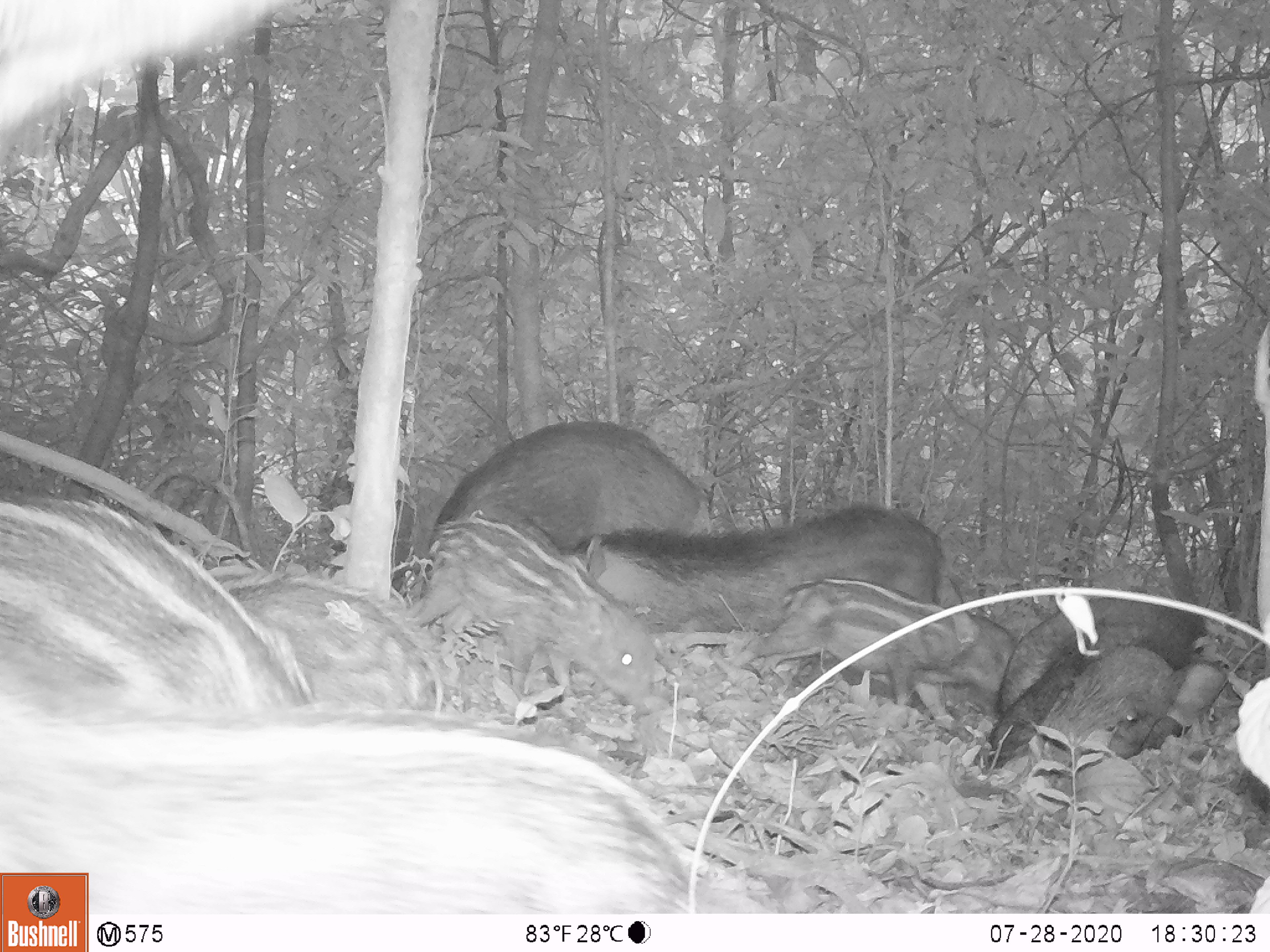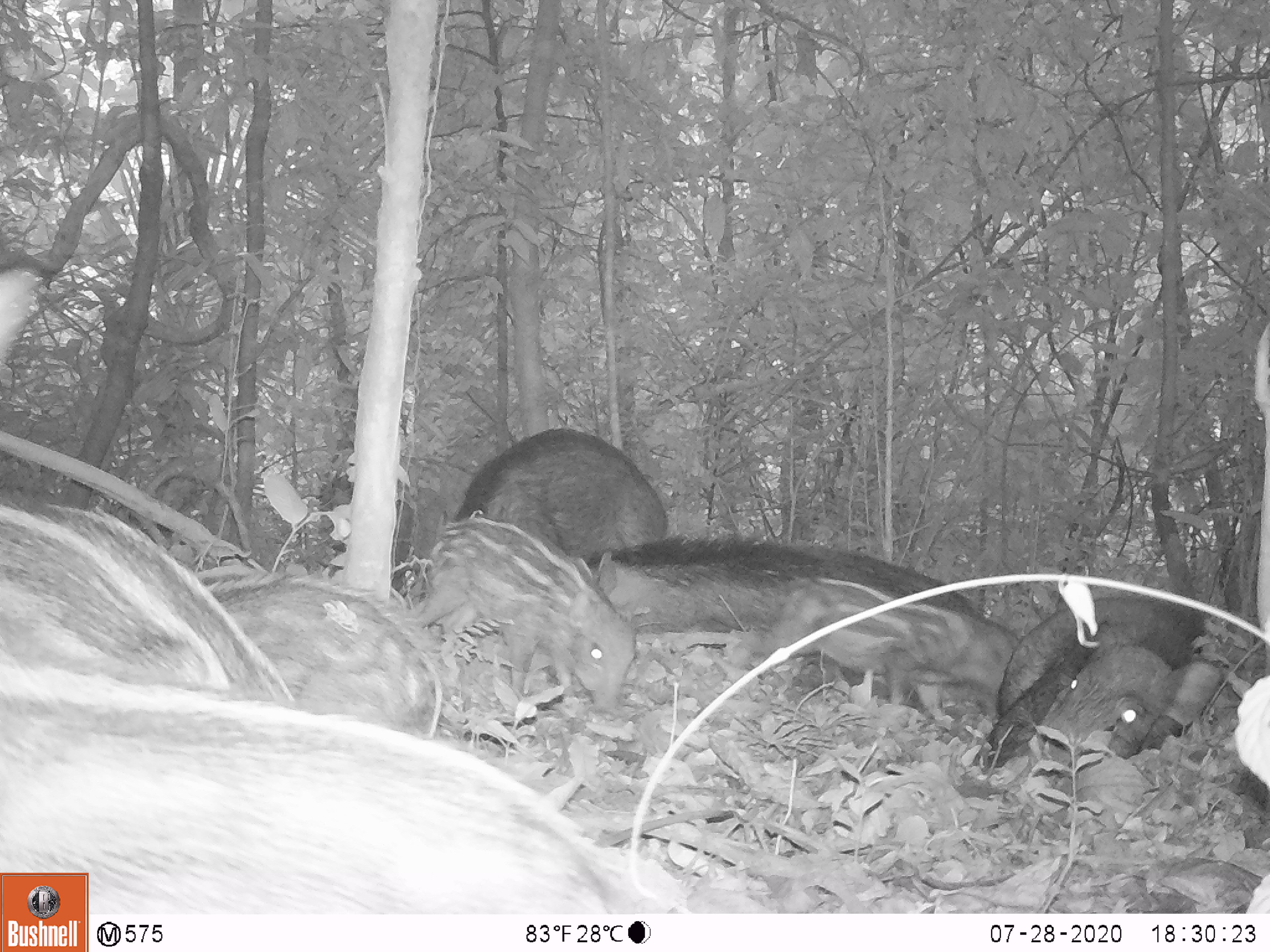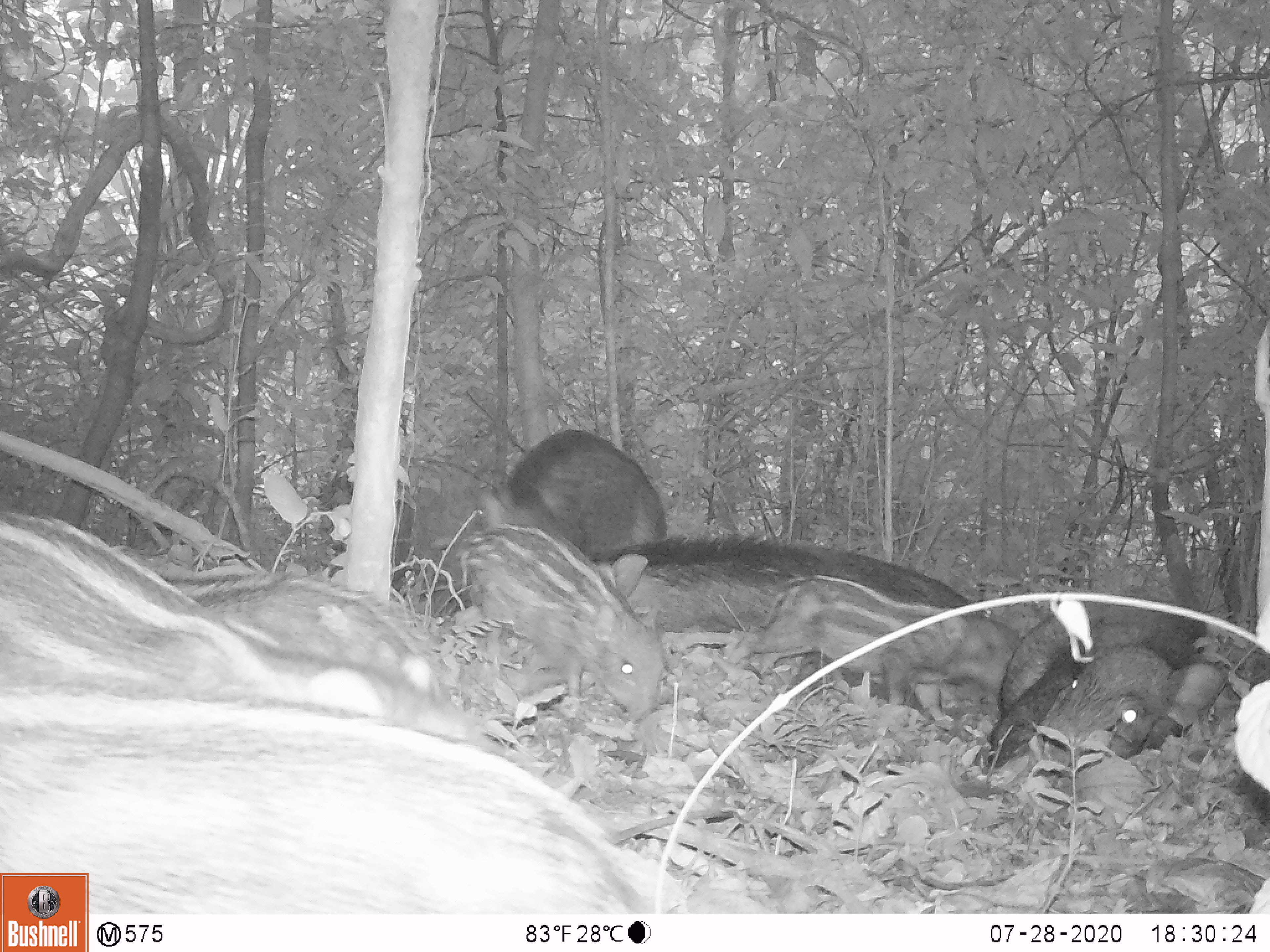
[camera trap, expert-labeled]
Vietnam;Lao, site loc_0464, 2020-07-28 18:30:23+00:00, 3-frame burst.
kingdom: Animalia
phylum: Chordata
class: Mammalia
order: Artiodactyla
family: Suidae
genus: Sus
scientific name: Sus scrofa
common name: eurasian wild pig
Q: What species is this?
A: Eurasian wild pig (Sus scrofa).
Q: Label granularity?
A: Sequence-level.